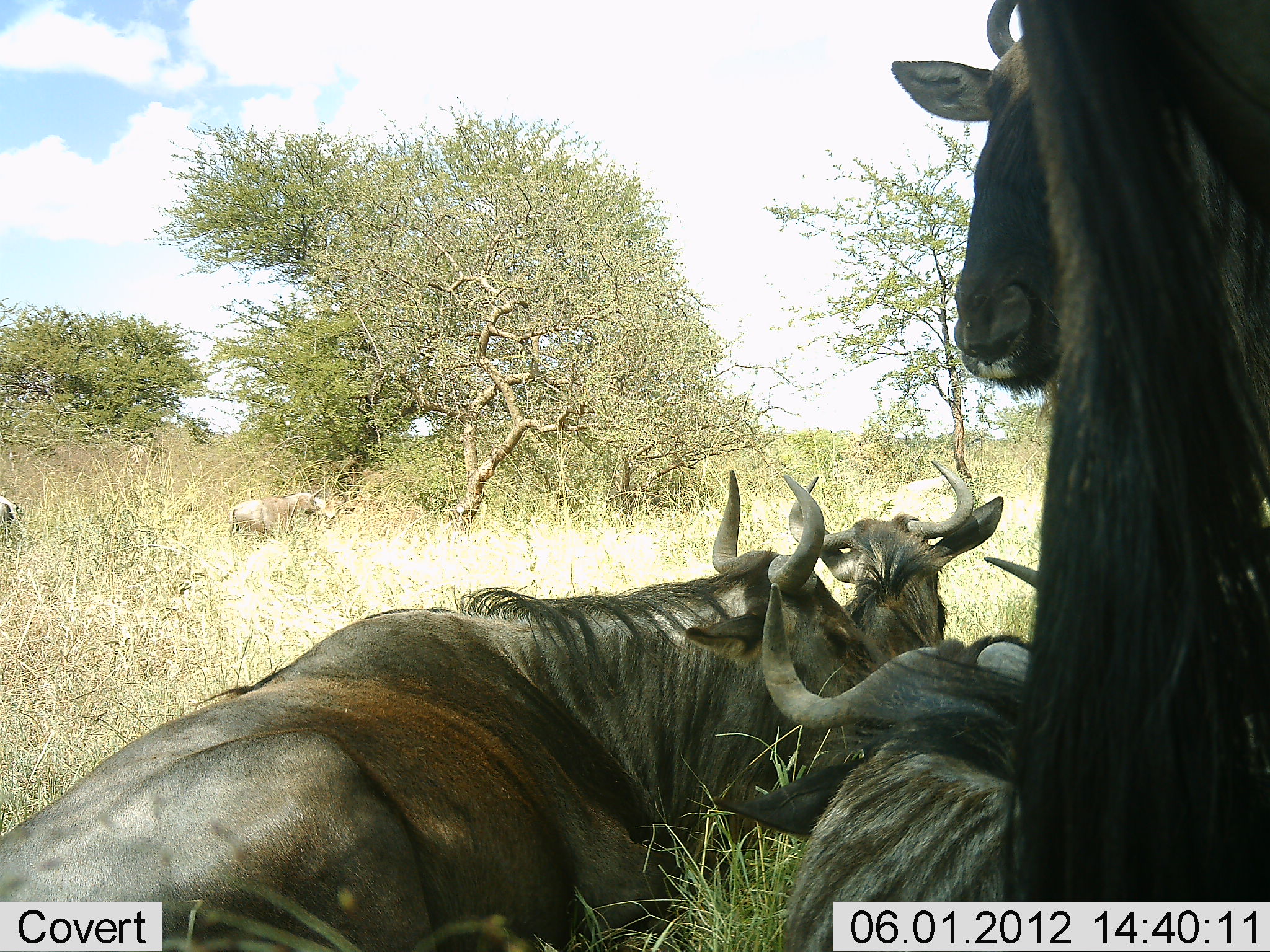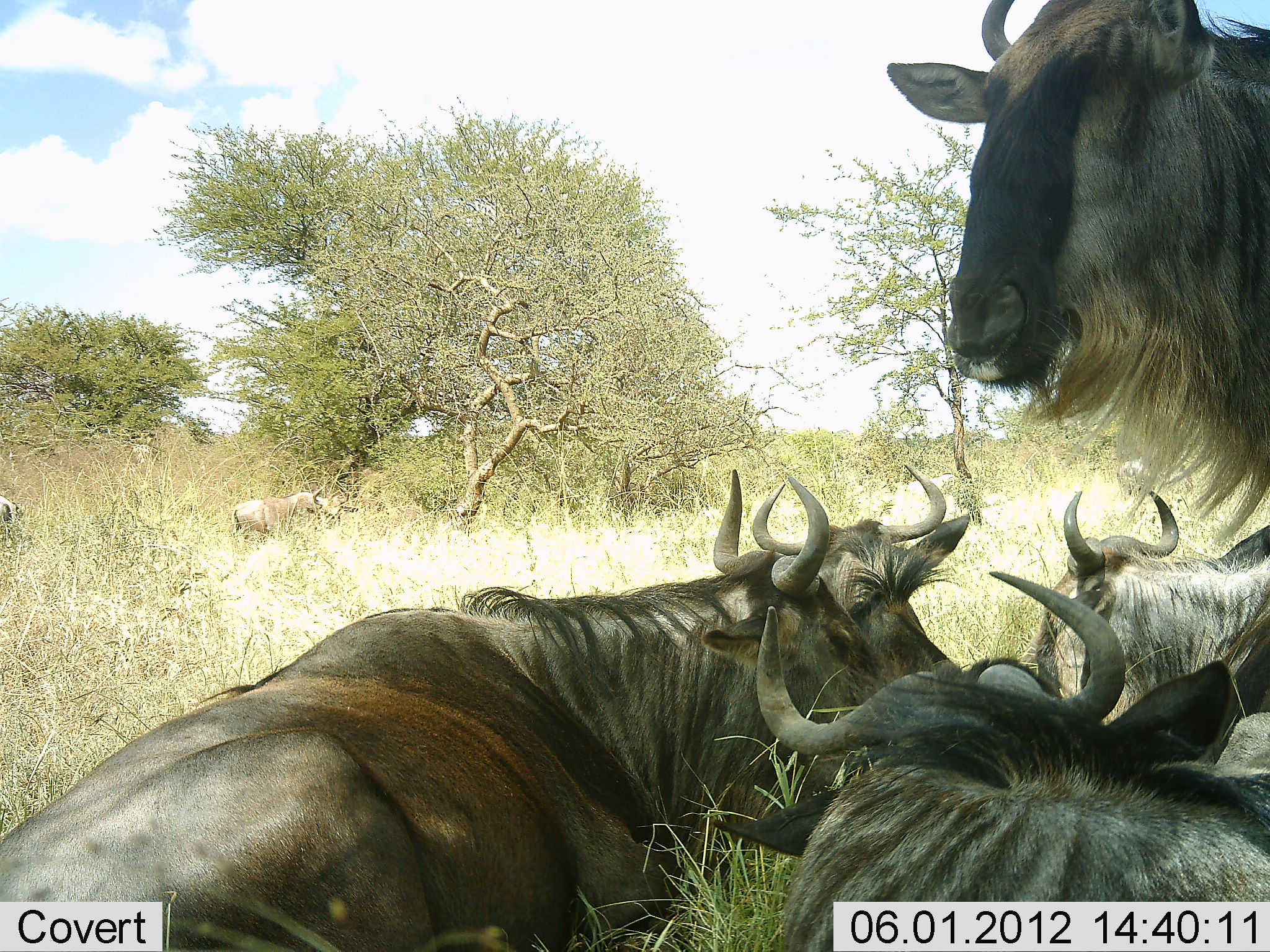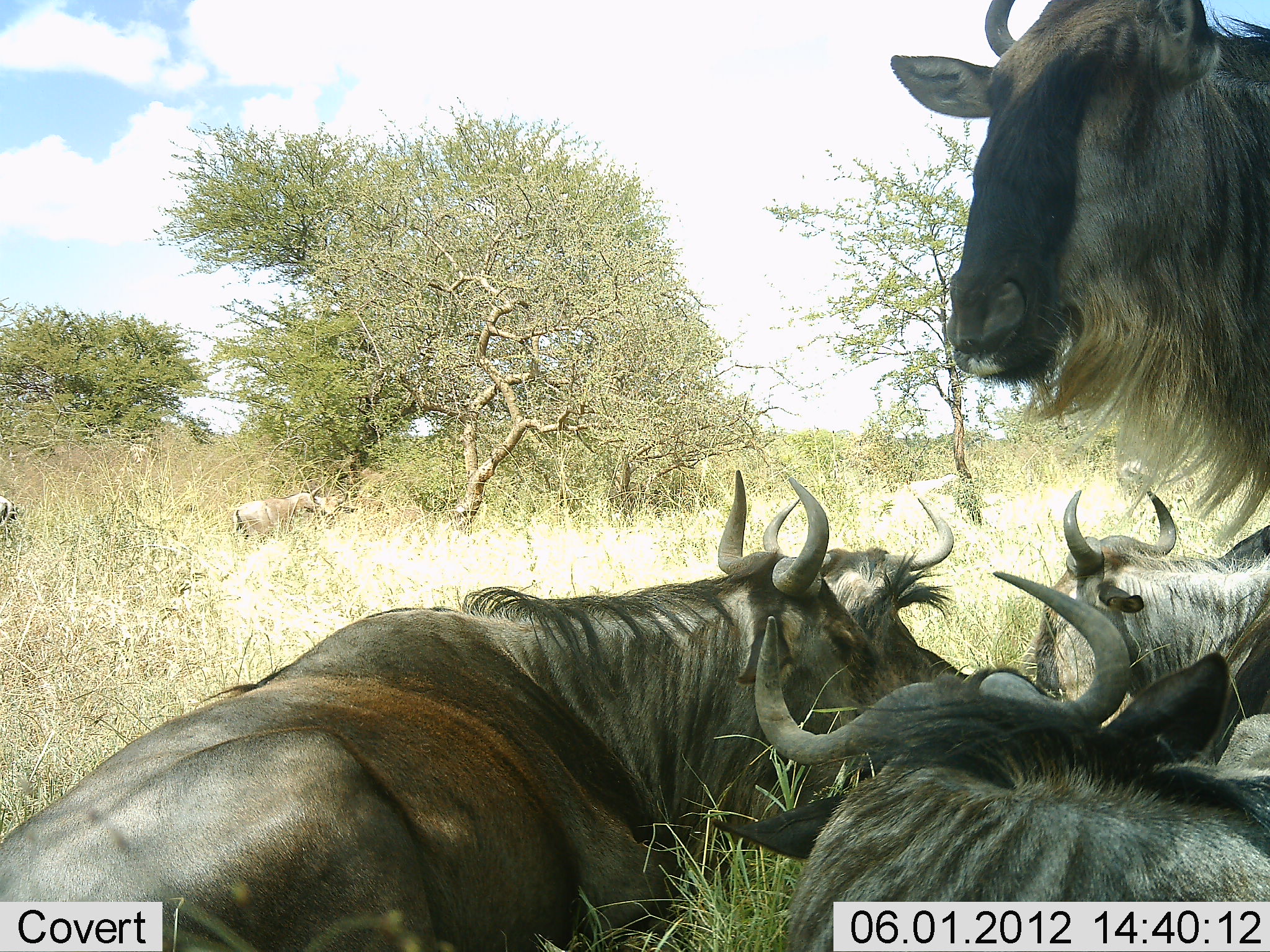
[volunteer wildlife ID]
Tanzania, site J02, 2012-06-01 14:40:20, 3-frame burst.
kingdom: Animalia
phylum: Chordata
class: Mammalia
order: Artiodactyla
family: Bovidae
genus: Connochaetes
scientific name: Connochaetes taurinus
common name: blue wildebeest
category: wildebeest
Wildebeest (blue wildebeest) (Connochaetes taurinus), count 6. Behavior (volunteer vote fractions): standing 60%, resting 90%, moving 10%, interacting 30%. Young present (vote fraction): 0%. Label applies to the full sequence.